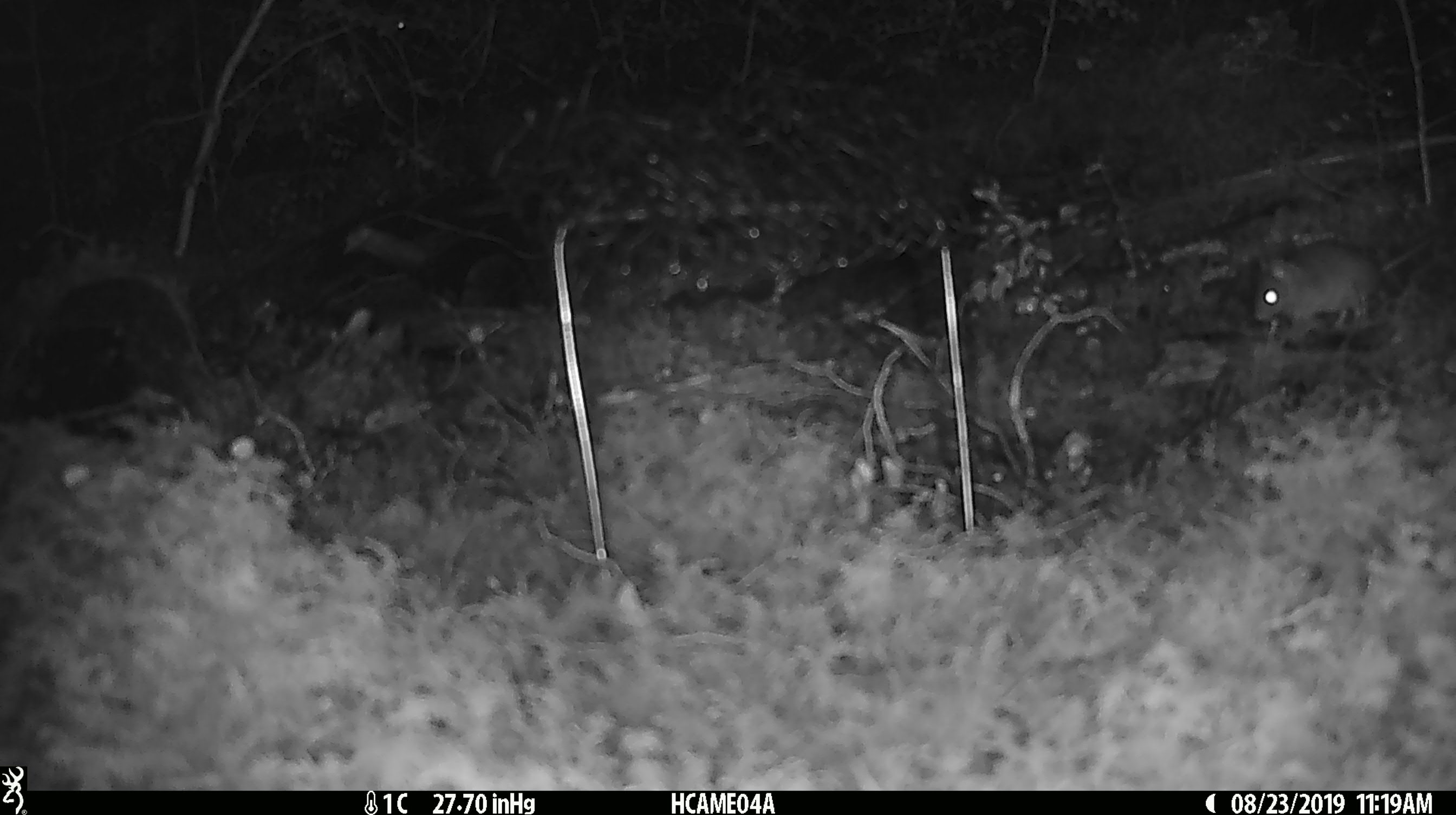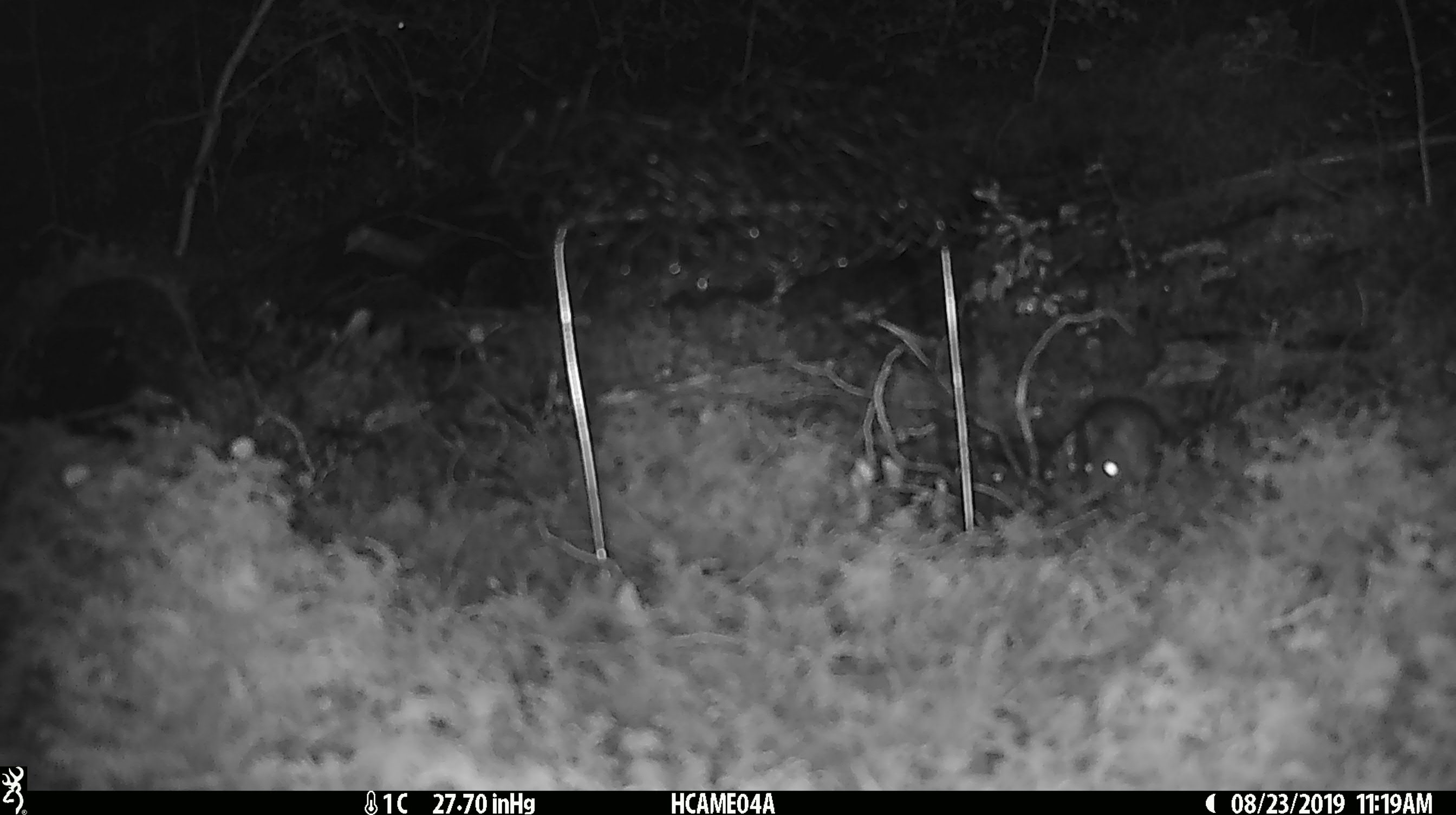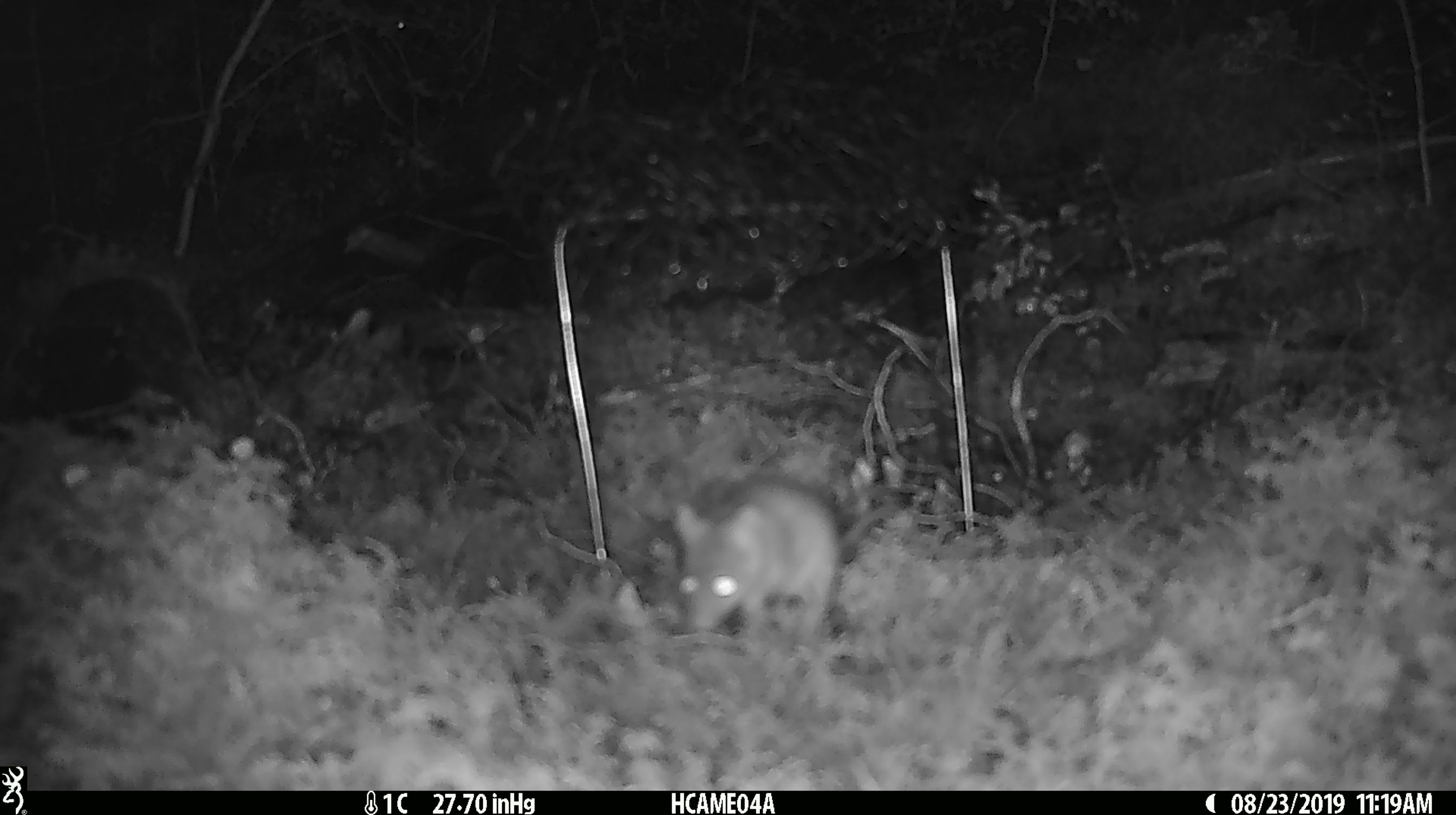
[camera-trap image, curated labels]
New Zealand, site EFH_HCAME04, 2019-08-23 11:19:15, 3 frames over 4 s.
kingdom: Animalia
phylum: Chordata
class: Mammalia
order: Rodentia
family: Muridae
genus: Mus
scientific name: Mus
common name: mouse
Mouse (Mus).